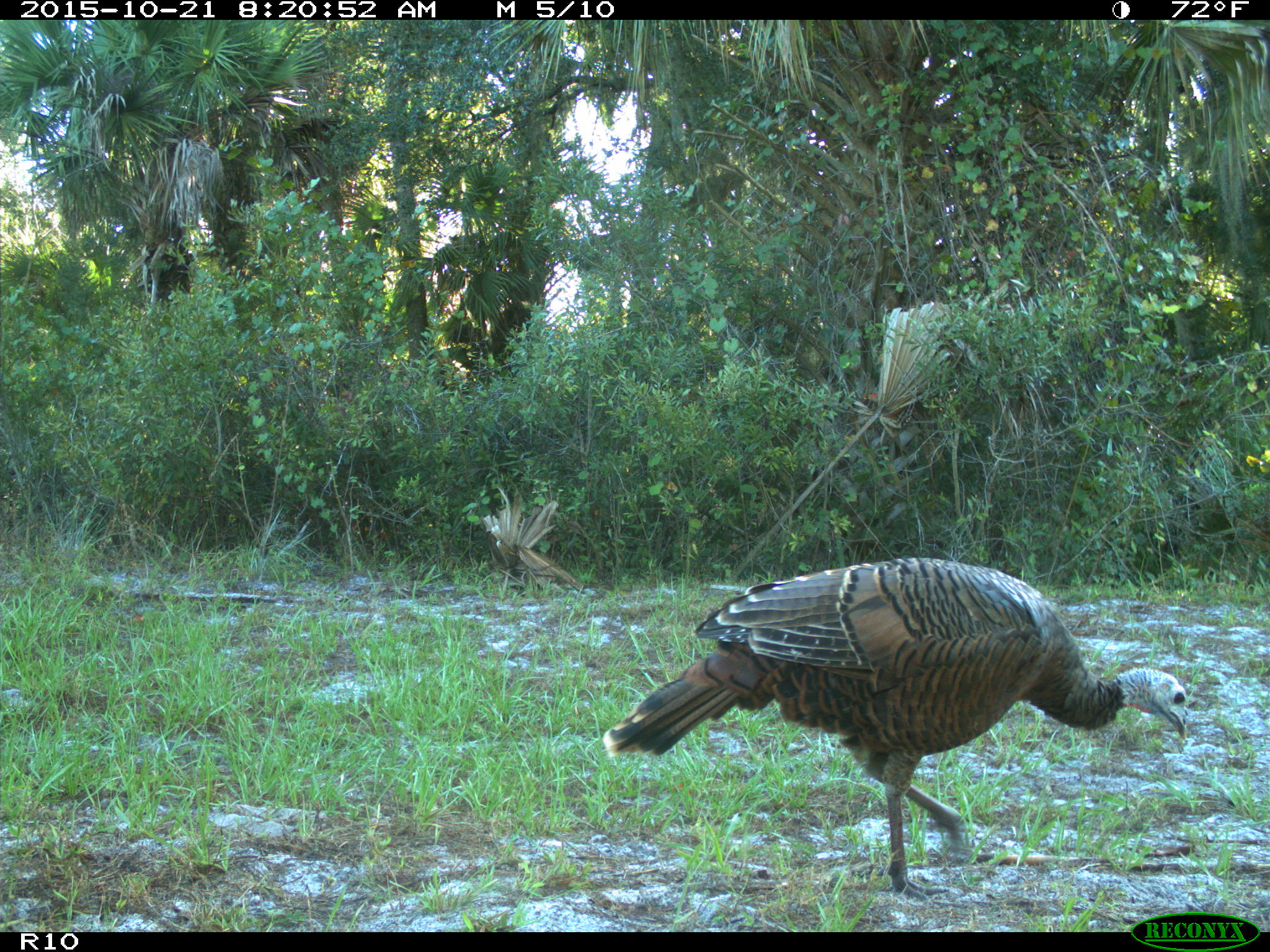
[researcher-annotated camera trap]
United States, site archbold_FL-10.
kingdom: Animalia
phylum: Chordata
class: Aves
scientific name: Aves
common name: birds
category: unidentified bird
Unidentified bird (birds) (Aves).